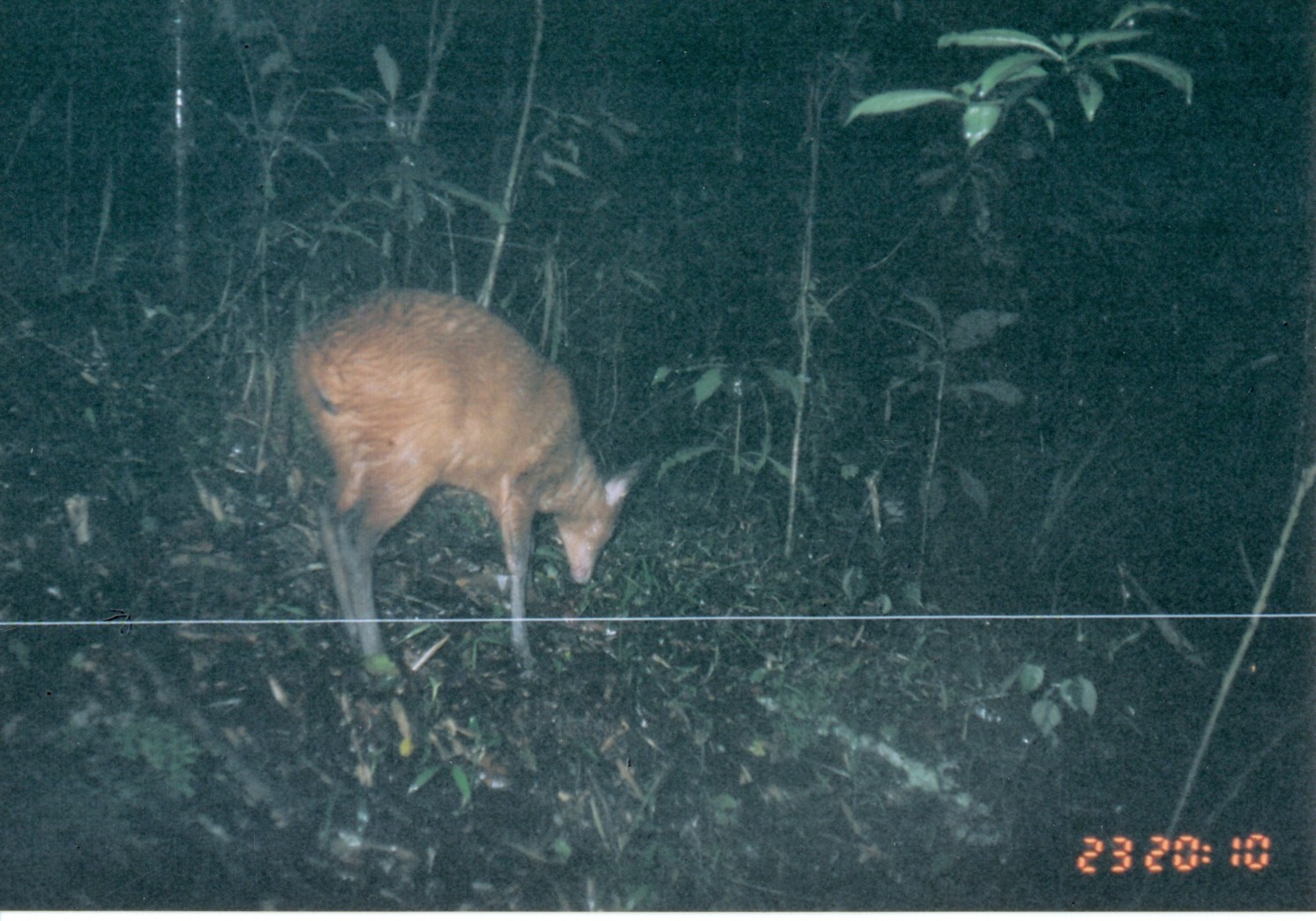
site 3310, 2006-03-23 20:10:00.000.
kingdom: Animalia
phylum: Chordata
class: Mammalia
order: Artiodactyla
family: Bovidae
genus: Cephalophus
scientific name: Cephalophus harveyi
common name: harvey's duiker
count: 1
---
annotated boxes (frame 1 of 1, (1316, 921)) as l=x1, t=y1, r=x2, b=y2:
cephalophus harveyi: l=291, t=289, r=654, b=692